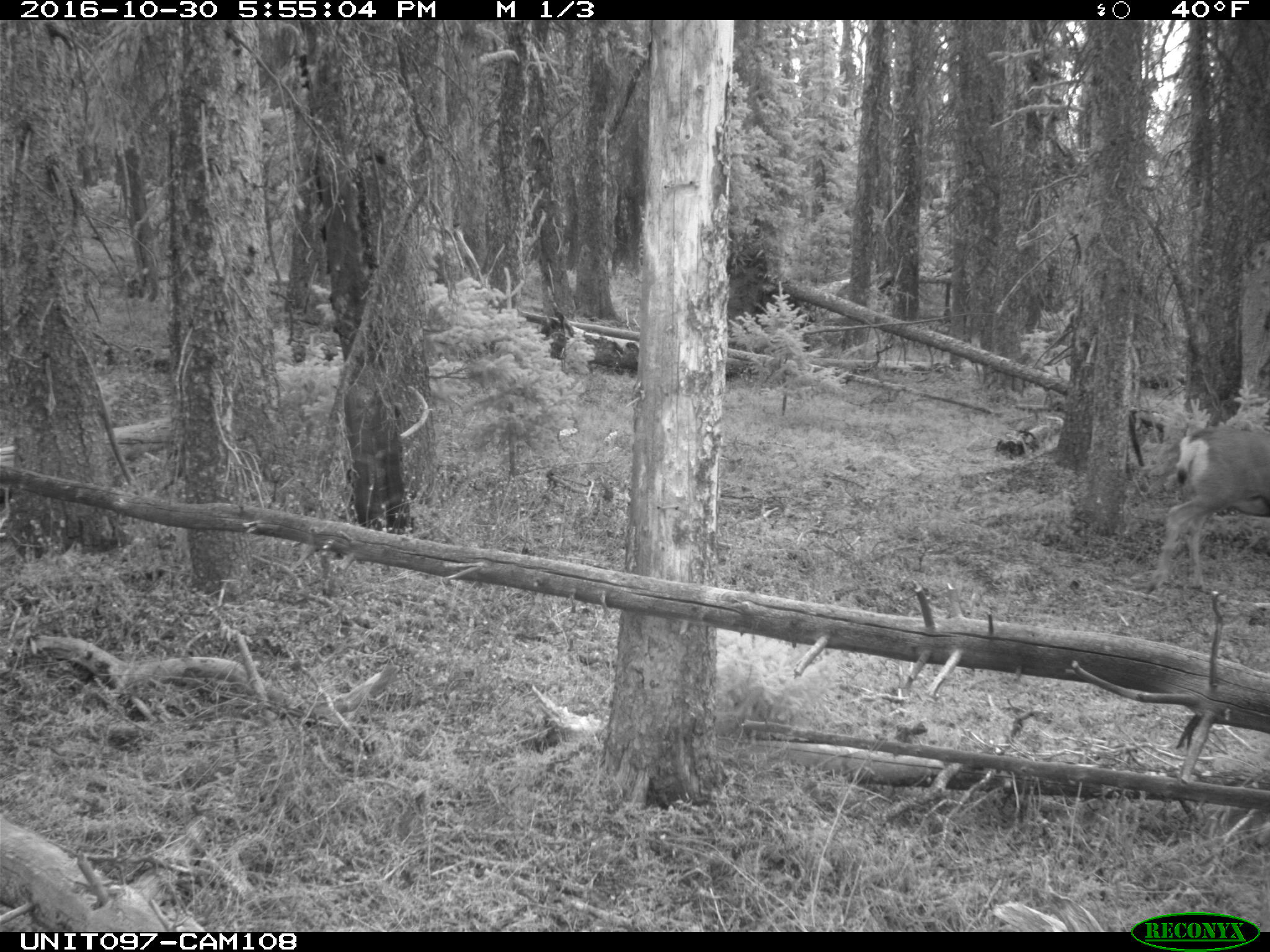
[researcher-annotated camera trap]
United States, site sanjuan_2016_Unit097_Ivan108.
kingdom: Animalia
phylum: Chordata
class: Mammalia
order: Artiodactyla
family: Cervidae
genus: Odocoileus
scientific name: Odocoileus hemionus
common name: mule deer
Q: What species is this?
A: Odocoileus hemionus (mule deer).